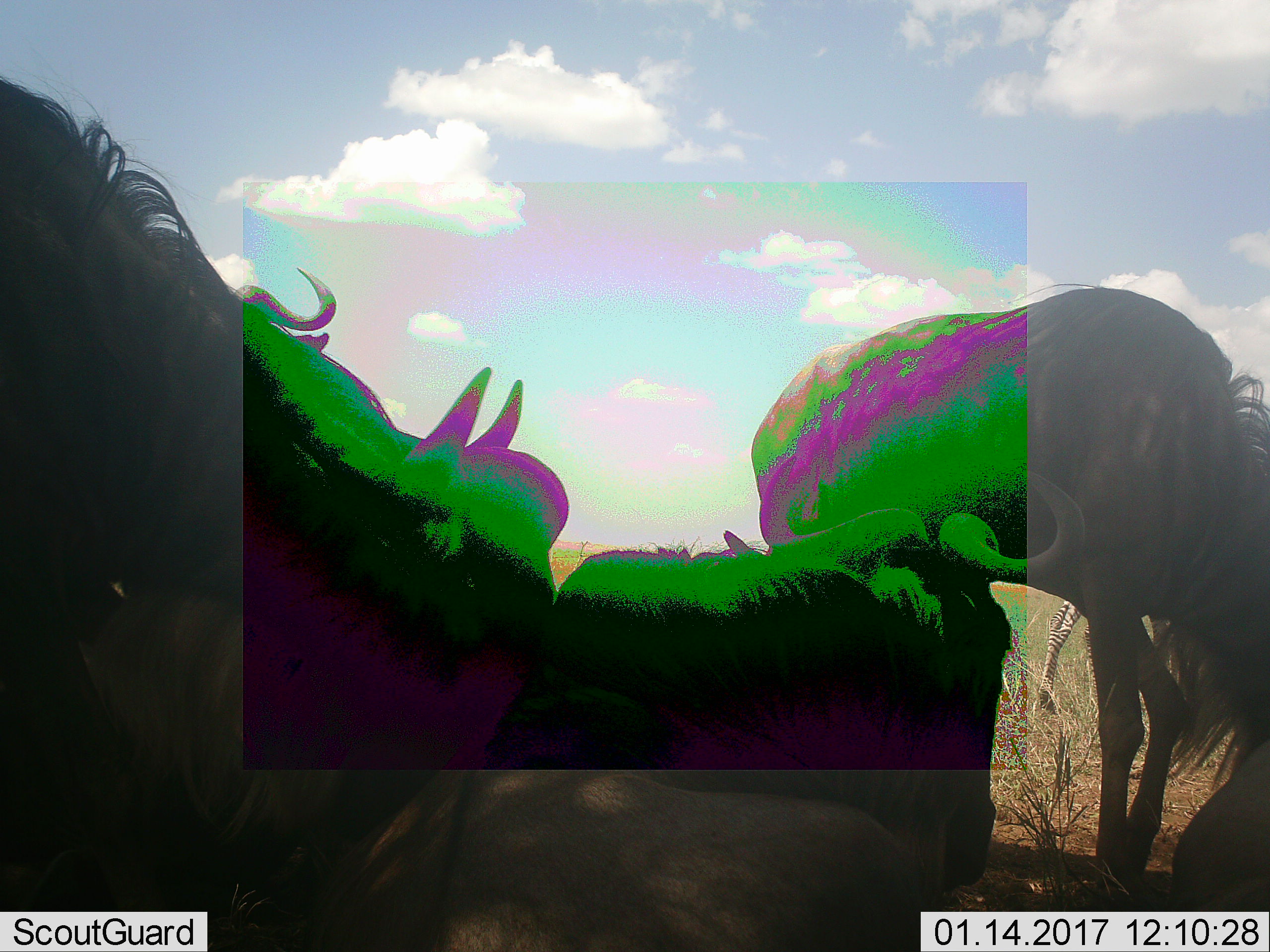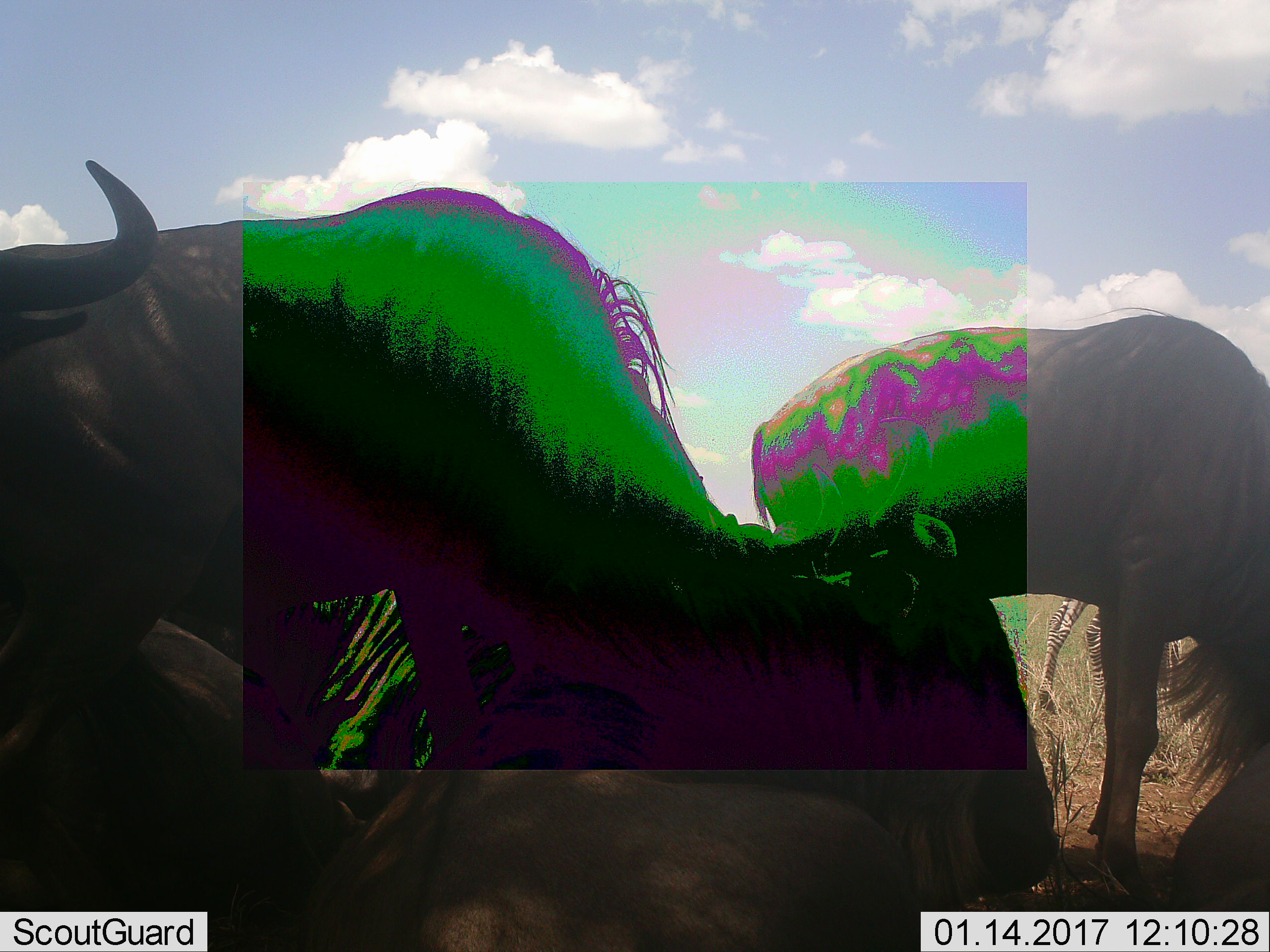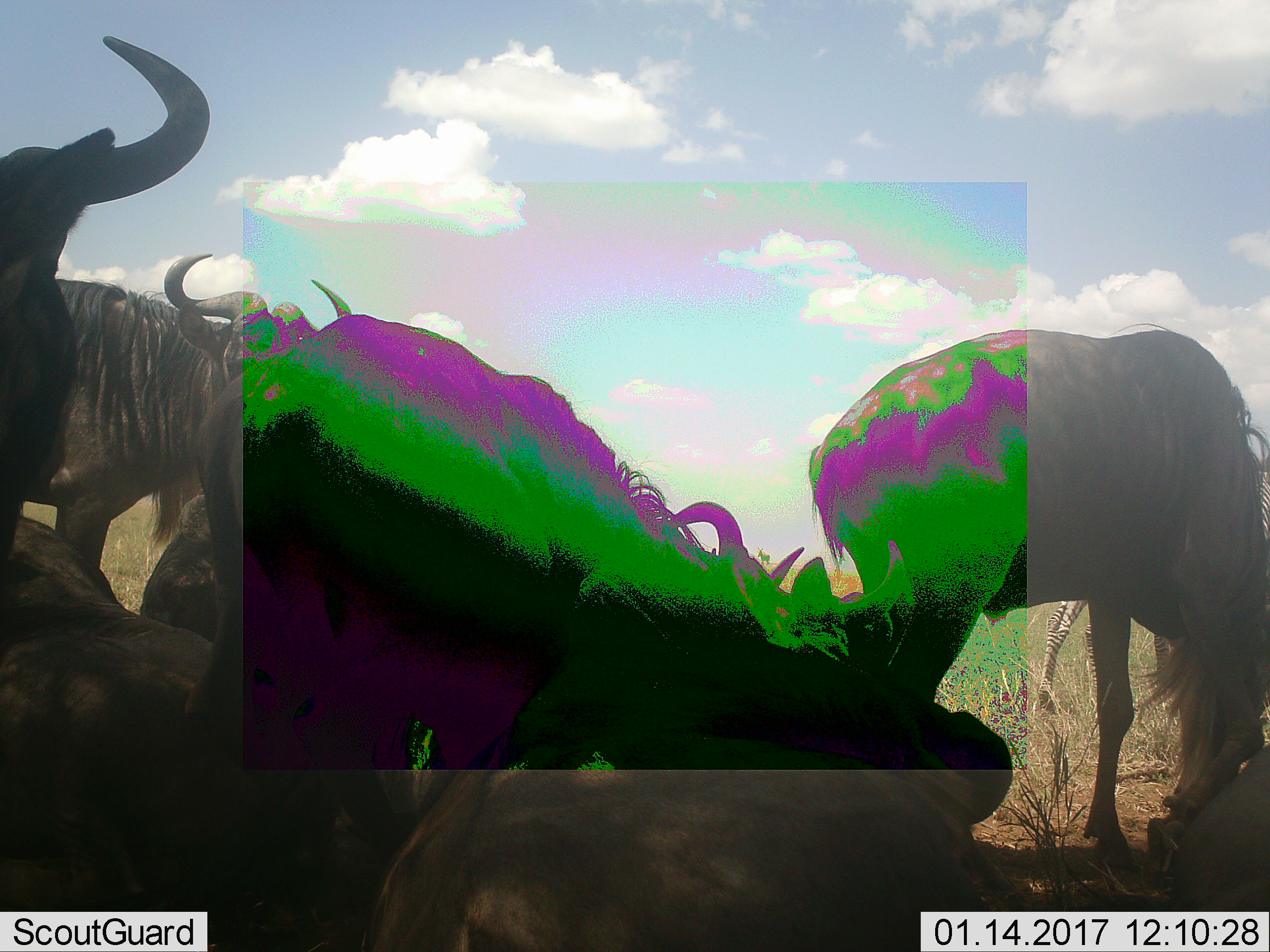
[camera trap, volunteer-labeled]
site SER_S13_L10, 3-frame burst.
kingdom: Animalia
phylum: Chordata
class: Mammalia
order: Artiodactyla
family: Bovidae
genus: Connochaetes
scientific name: Connochaetes taurinus taurinus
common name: blue wildebeest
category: wildebeestblue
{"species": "wildebeestblue (blue wildebeest) (Connochaetes taurinus taurinus)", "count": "4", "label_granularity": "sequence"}